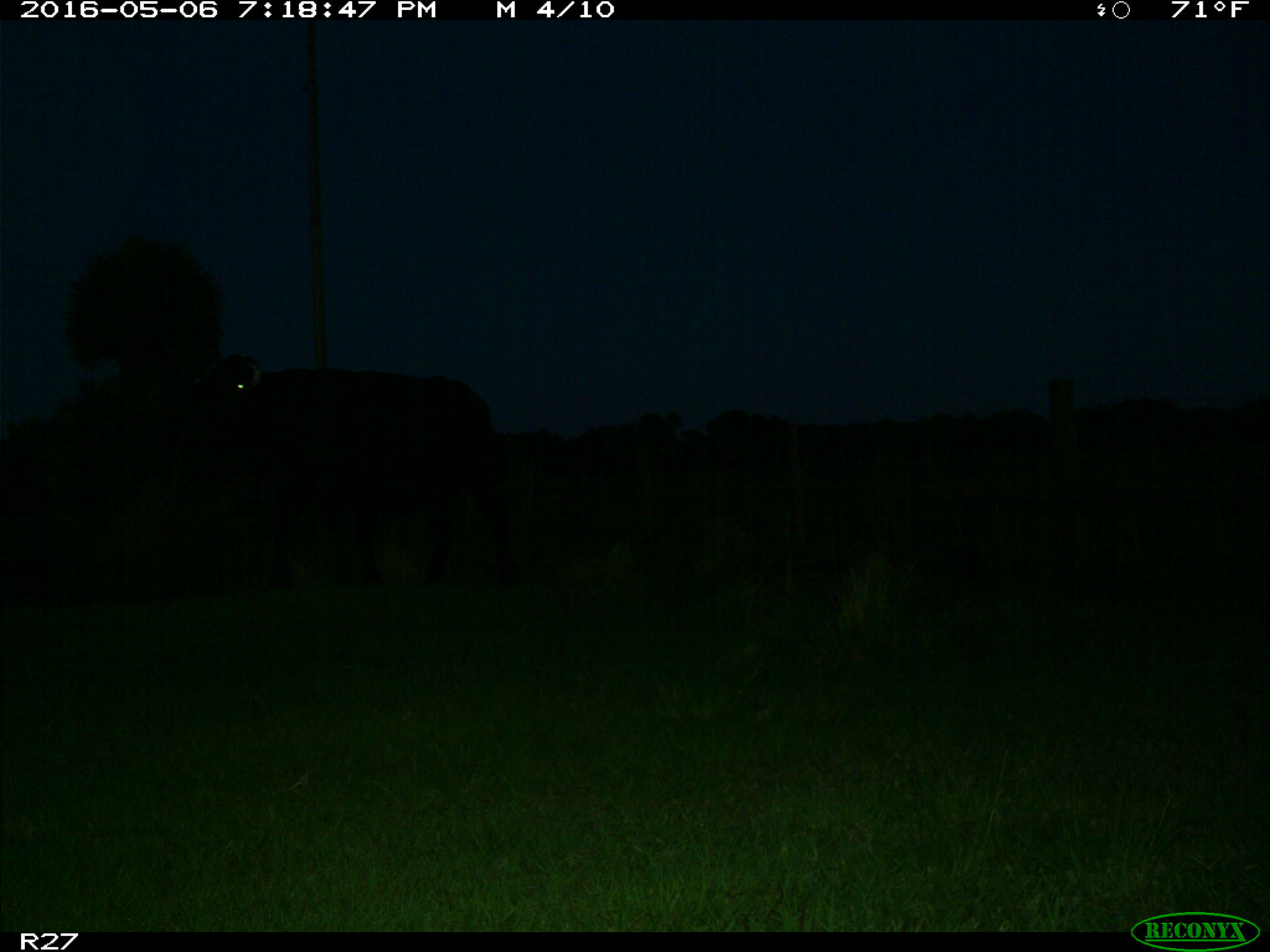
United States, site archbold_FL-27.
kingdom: Animalia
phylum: Chordata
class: Mammalia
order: Artiodactyla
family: Bovidae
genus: Bos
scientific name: Bos taurus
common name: domestic cow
Bos taurus (domestic cow).